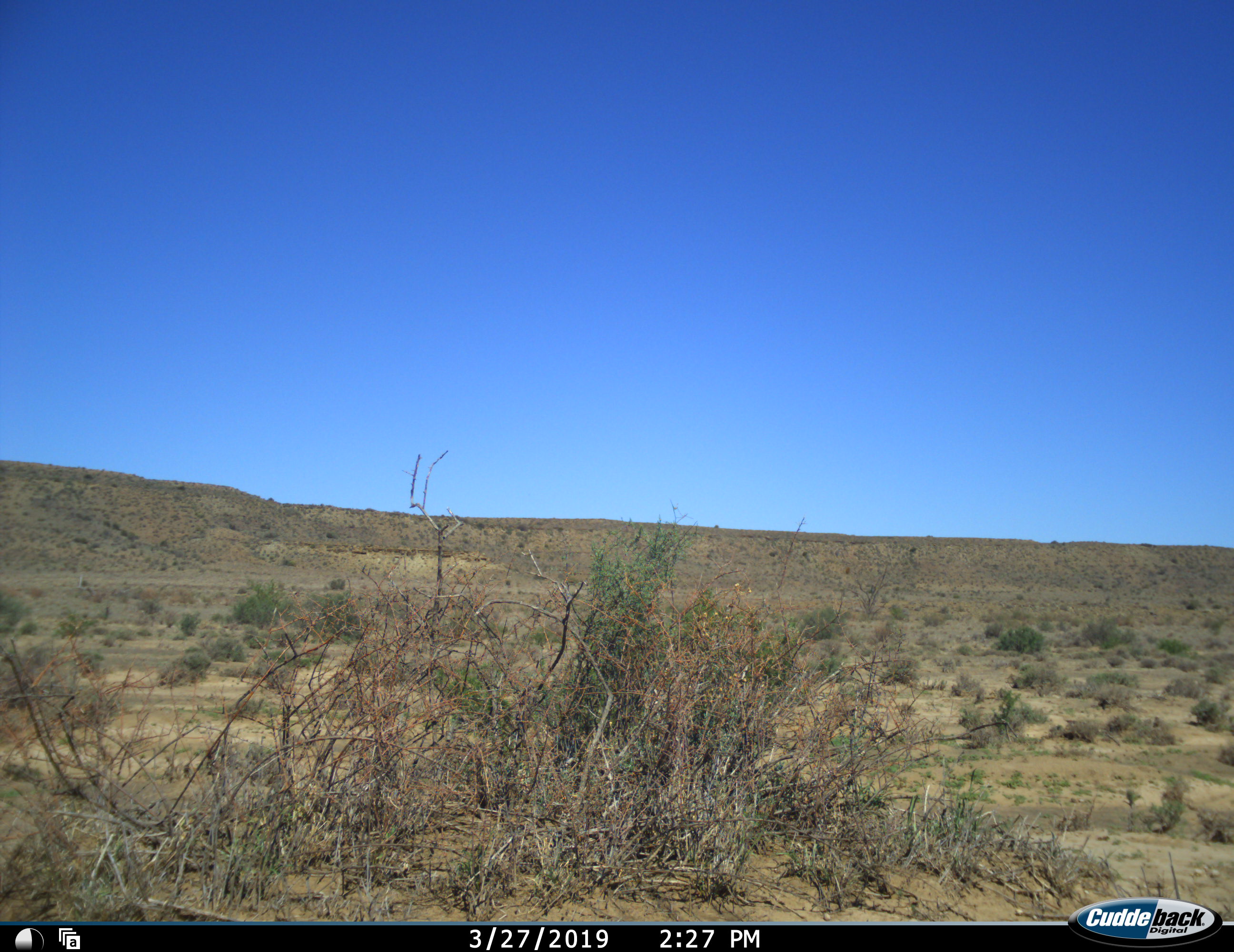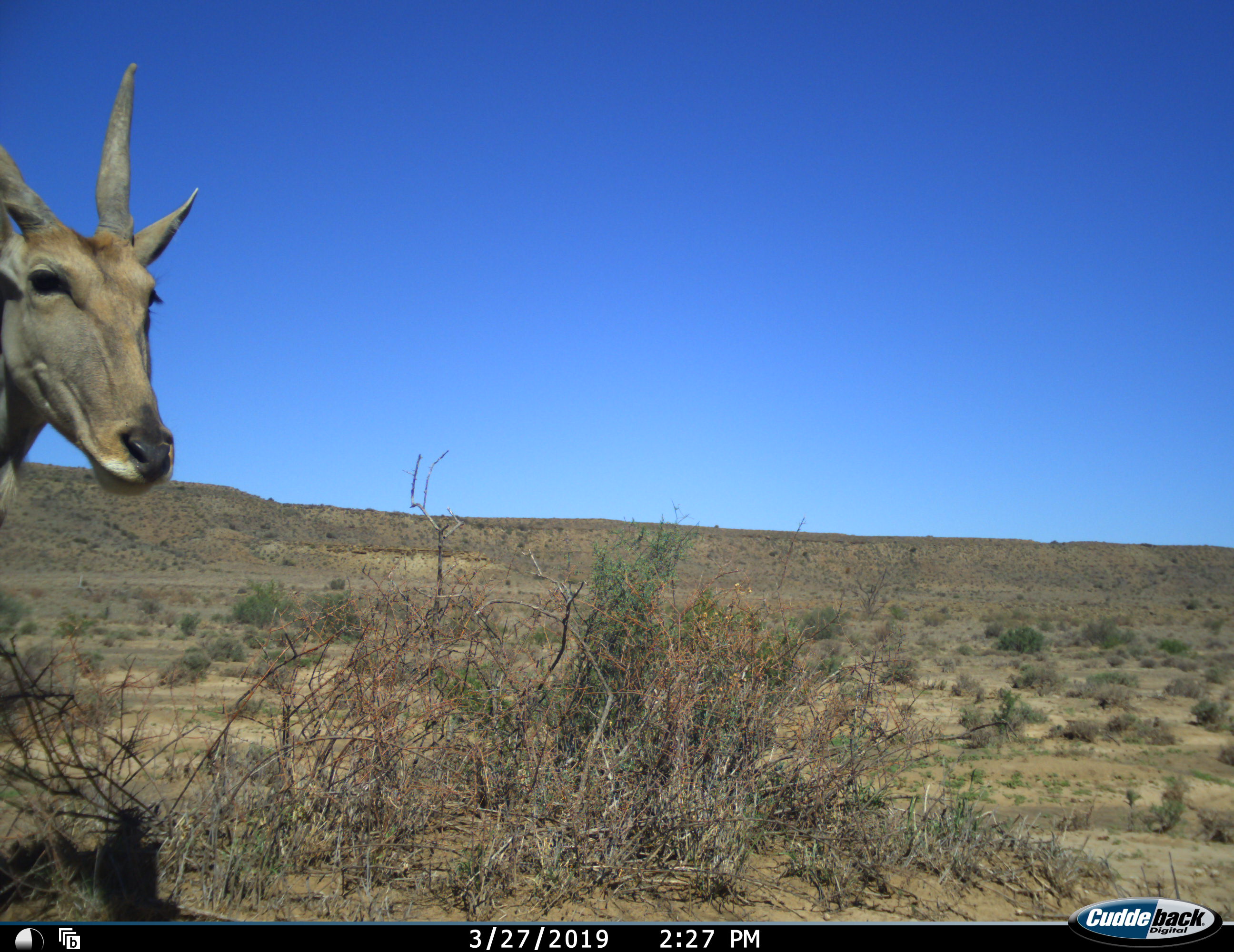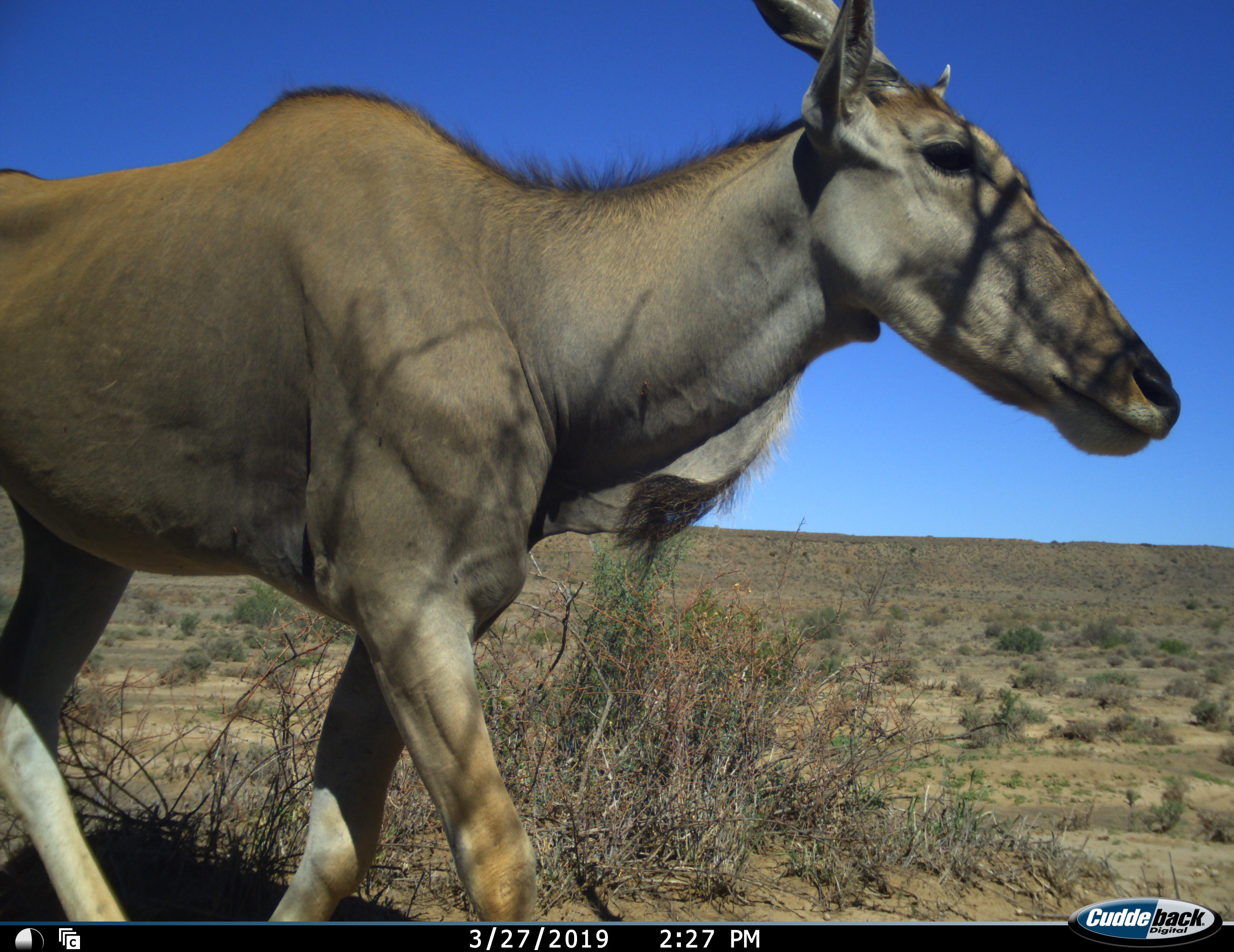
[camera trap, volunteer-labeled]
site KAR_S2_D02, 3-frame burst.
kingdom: Animalia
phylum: Chordata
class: Mammalia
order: Artiodactyla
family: Bovidae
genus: Tragelaphus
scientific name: Tragelaphus oryx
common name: eland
Eland (Tragelaphus oryx), count 1. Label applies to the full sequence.